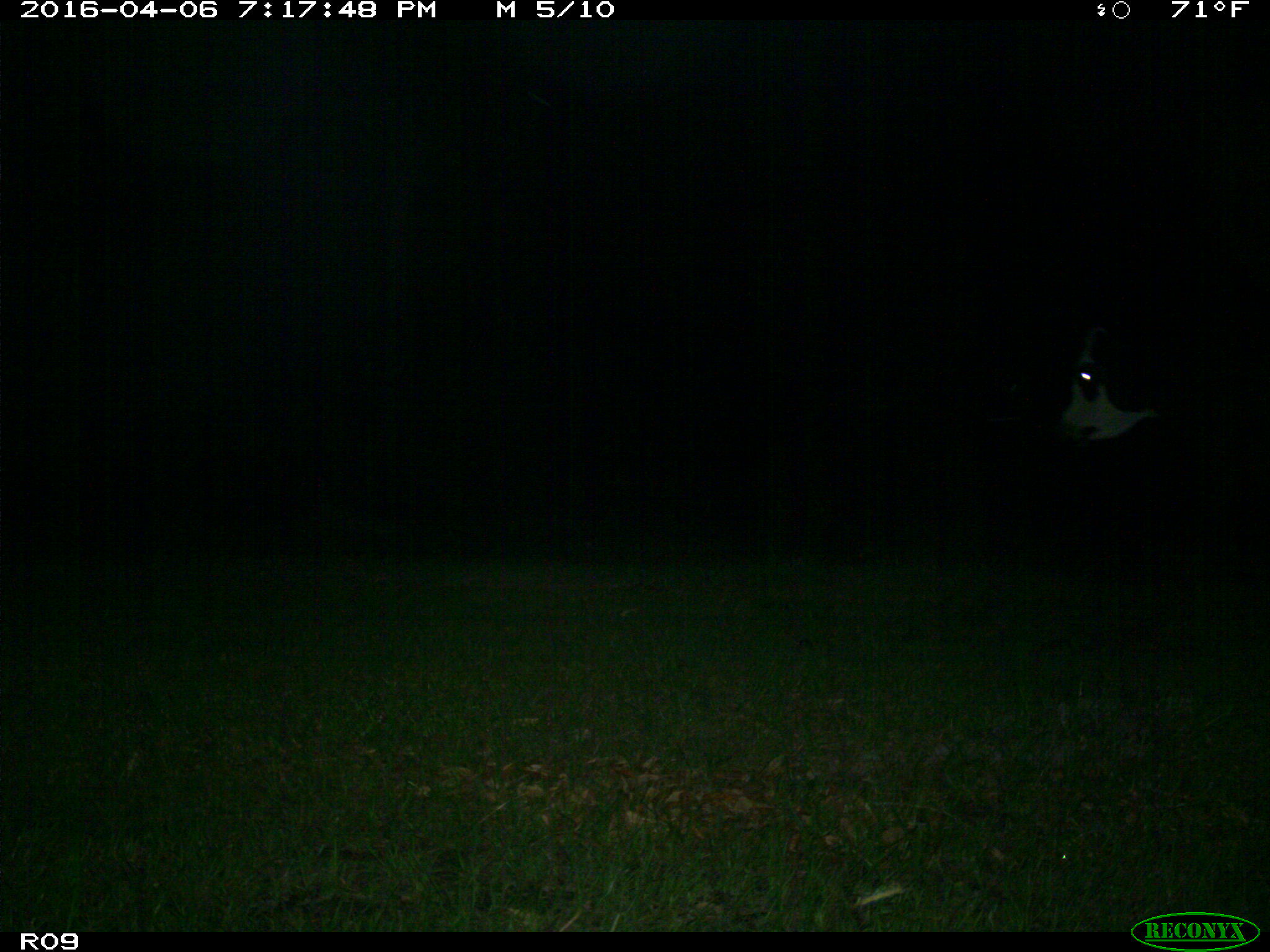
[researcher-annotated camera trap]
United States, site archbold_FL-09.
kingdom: Animalia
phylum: Chordata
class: Mammalia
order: Artiodactyla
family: Bovidae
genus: Bos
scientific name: Bos taurus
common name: domestic cow